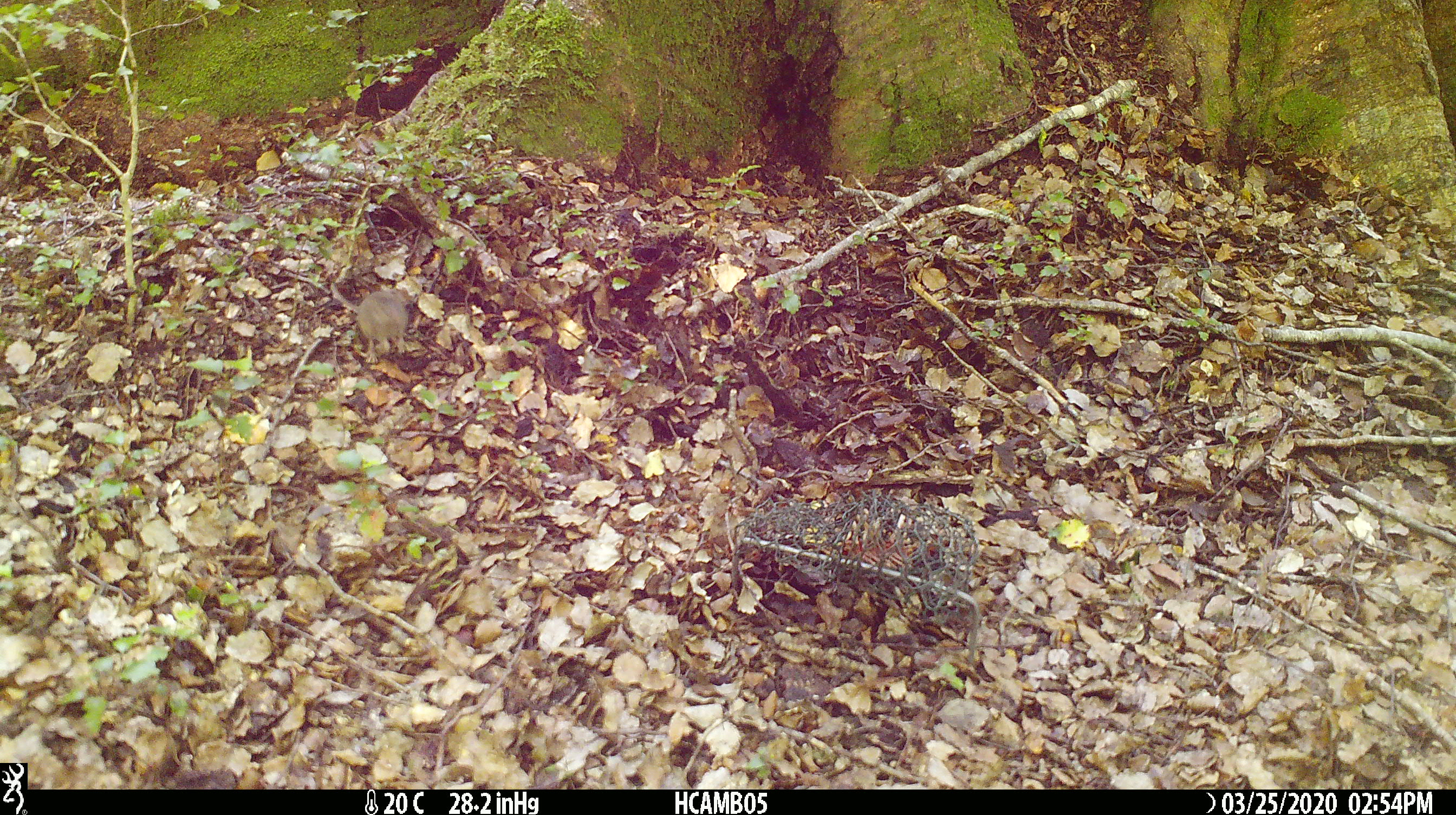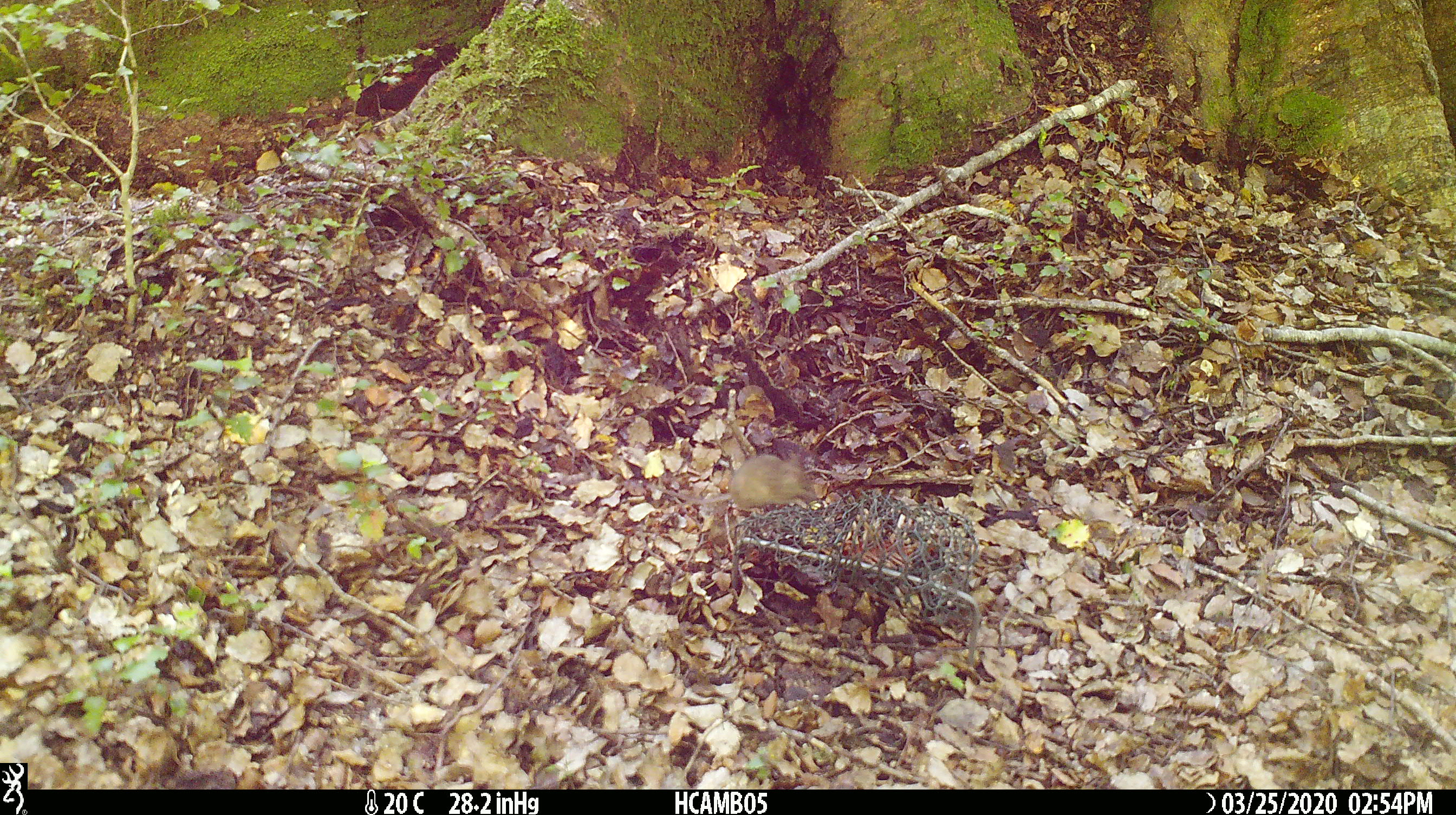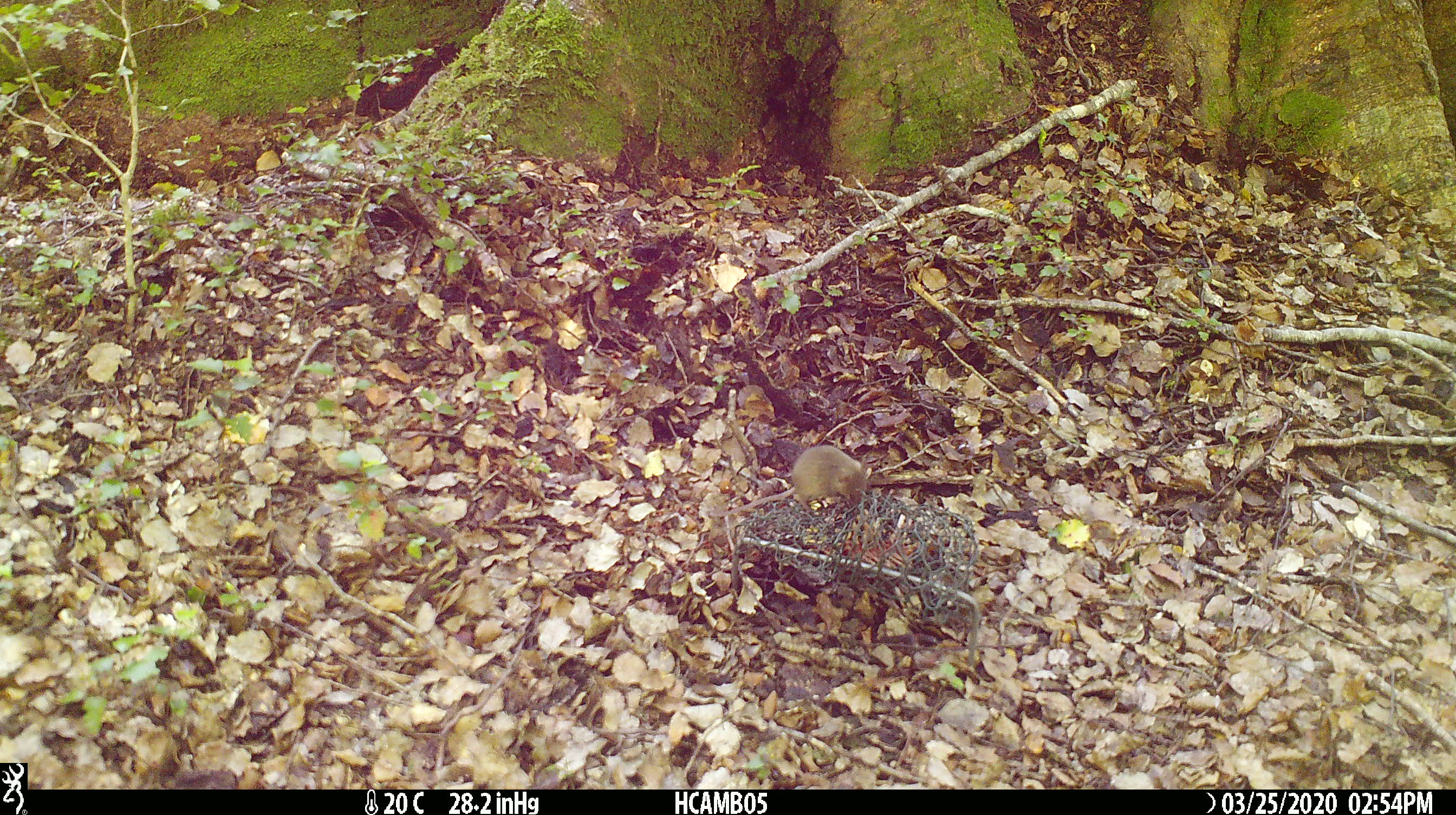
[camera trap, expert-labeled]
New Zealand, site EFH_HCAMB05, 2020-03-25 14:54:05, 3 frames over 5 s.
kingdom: Animalia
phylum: Chordata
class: Mammalia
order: Rodentia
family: Muridae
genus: Mus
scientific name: Mus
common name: mouse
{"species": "mouse (Mus)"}